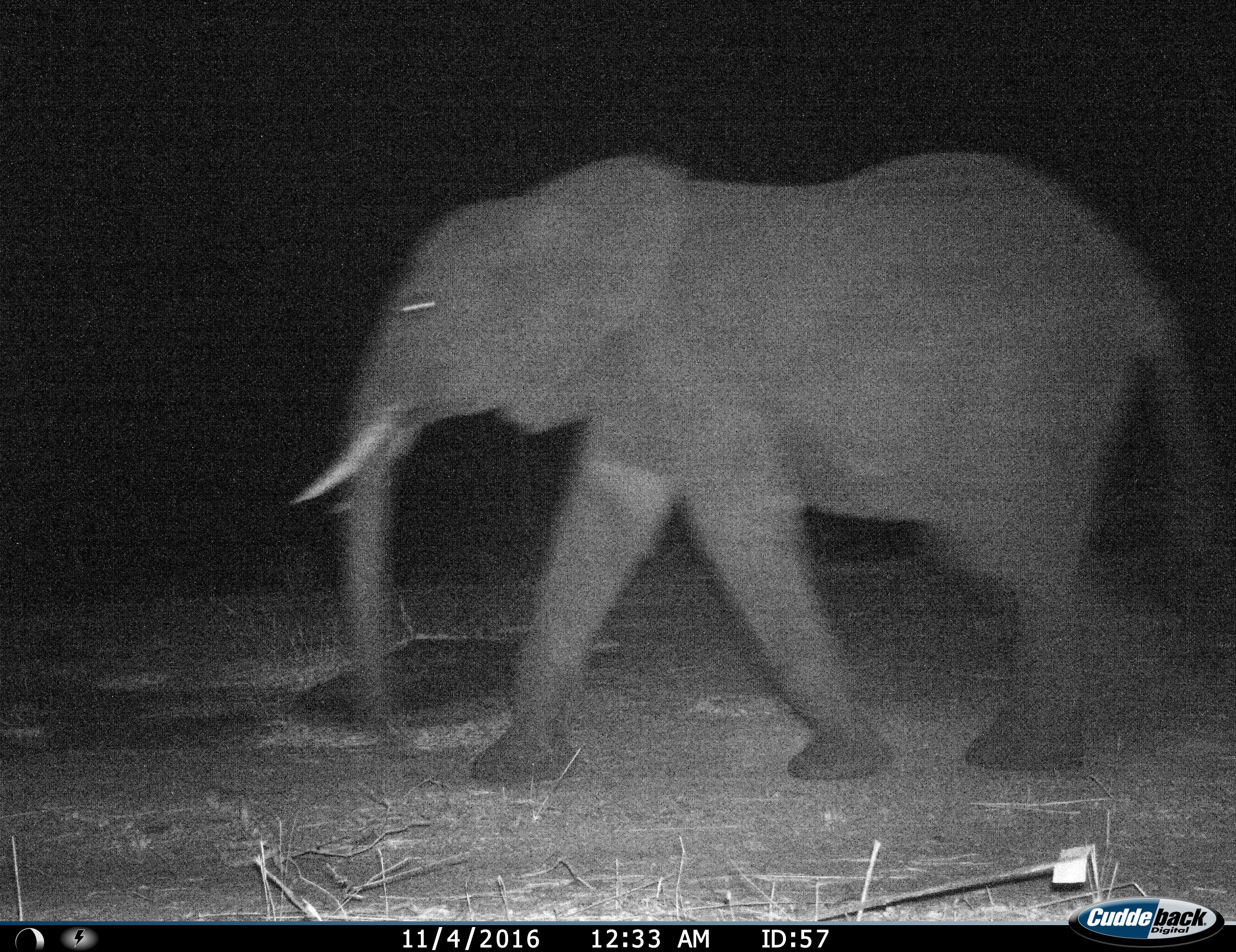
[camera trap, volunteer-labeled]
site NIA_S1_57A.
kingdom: Animalia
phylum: Chordata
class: Mammalia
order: Proboscidea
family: Elephantidae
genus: Loxodonta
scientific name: Loxodonta africana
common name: african bush elephant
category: elephant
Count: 1.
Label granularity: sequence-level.